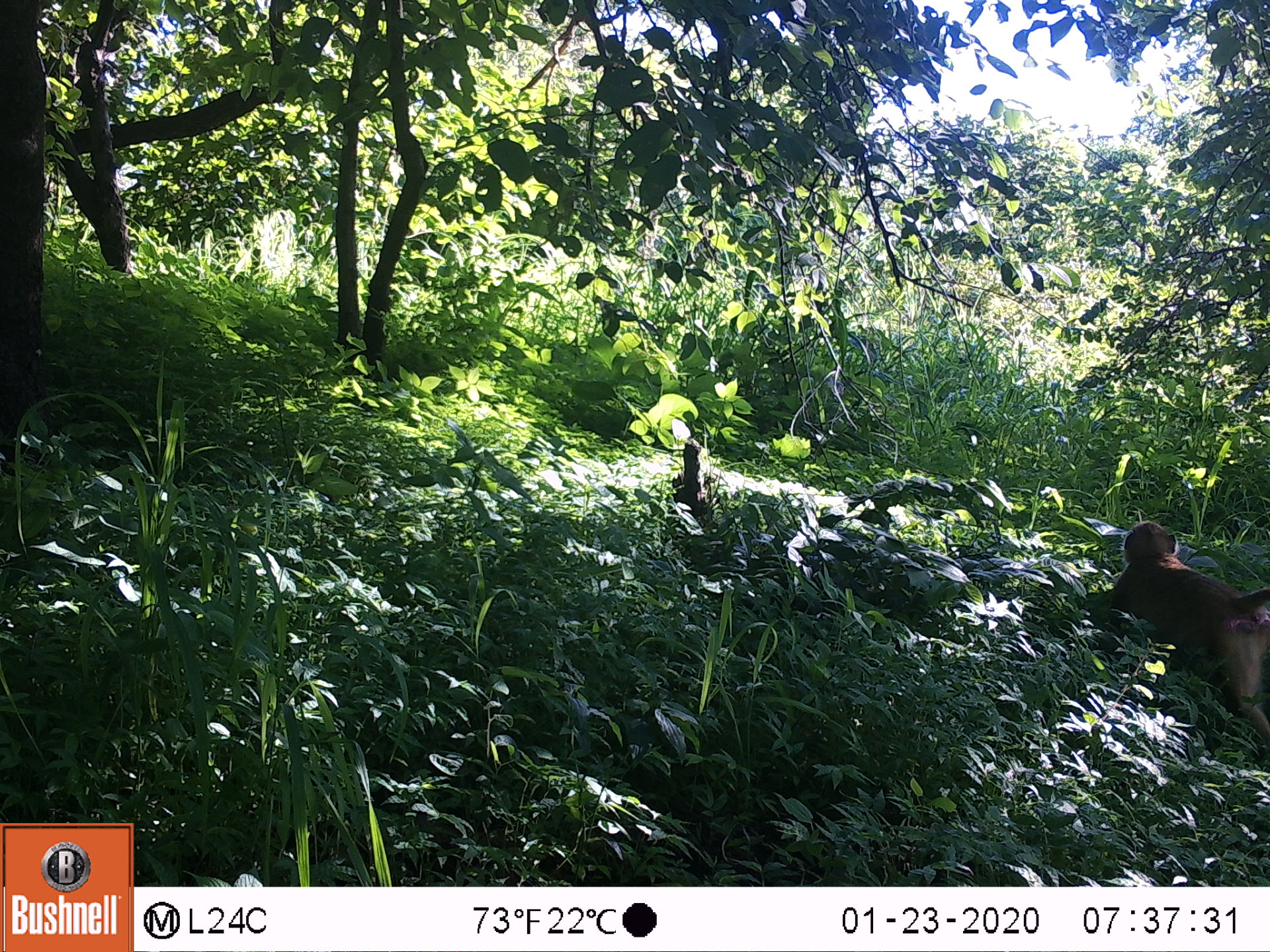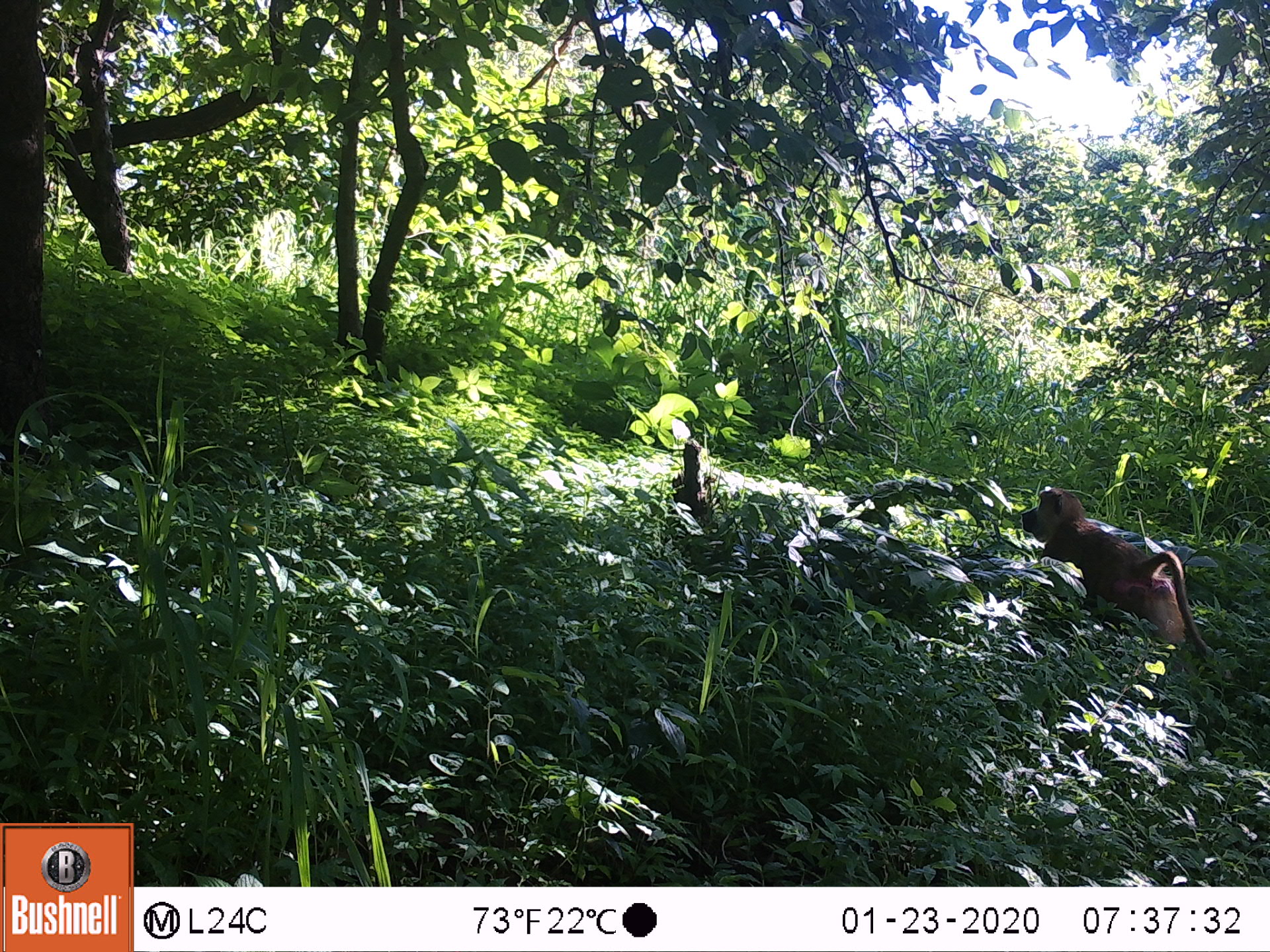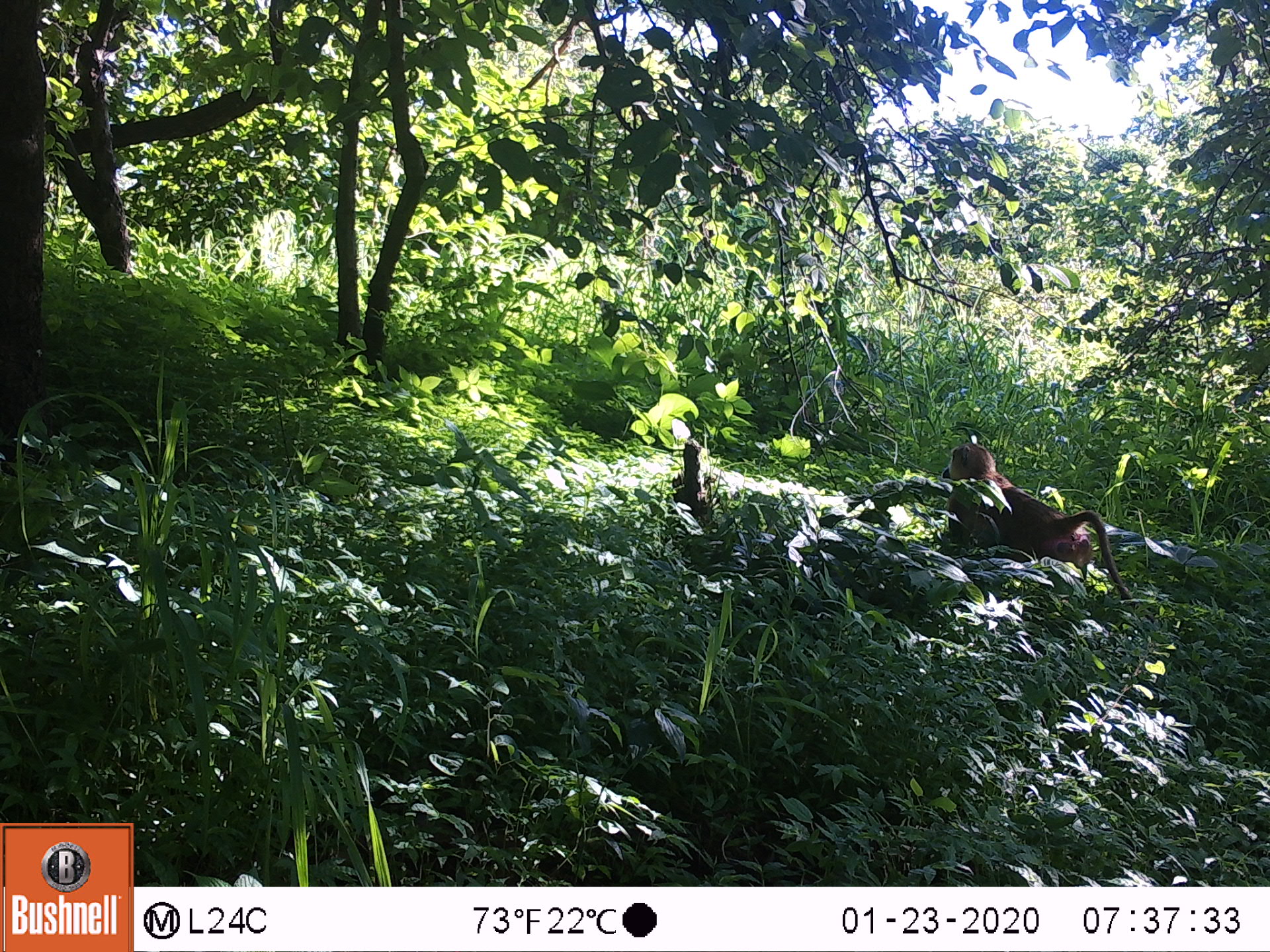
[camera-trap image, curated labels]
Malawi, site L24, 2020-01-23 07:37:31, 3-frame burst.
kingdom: Animalia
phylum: Chordata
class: Mammalia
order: Primates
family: Cercopithecidae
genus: Papio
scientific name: Papio cynocephalus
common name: yellow baboon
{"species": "yellow baboon (Papio cynocephalus)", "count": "1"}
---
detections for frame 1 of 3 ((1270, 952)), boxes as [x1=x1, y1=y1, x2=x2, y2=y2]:
yellow baboon: [x1=1094, y1=518, x2=1266, y2=752]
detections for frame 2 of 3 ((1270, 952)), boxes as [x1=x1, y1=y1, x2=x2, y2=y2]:
yellow baboon: [x1=1020, y1=488, x2=1209, y2=668]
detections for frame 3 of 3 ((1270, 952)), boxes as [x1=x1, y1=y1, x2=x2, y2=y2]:
yellow baboon: [x1=937, y1=441, x2=1131, y2=606]